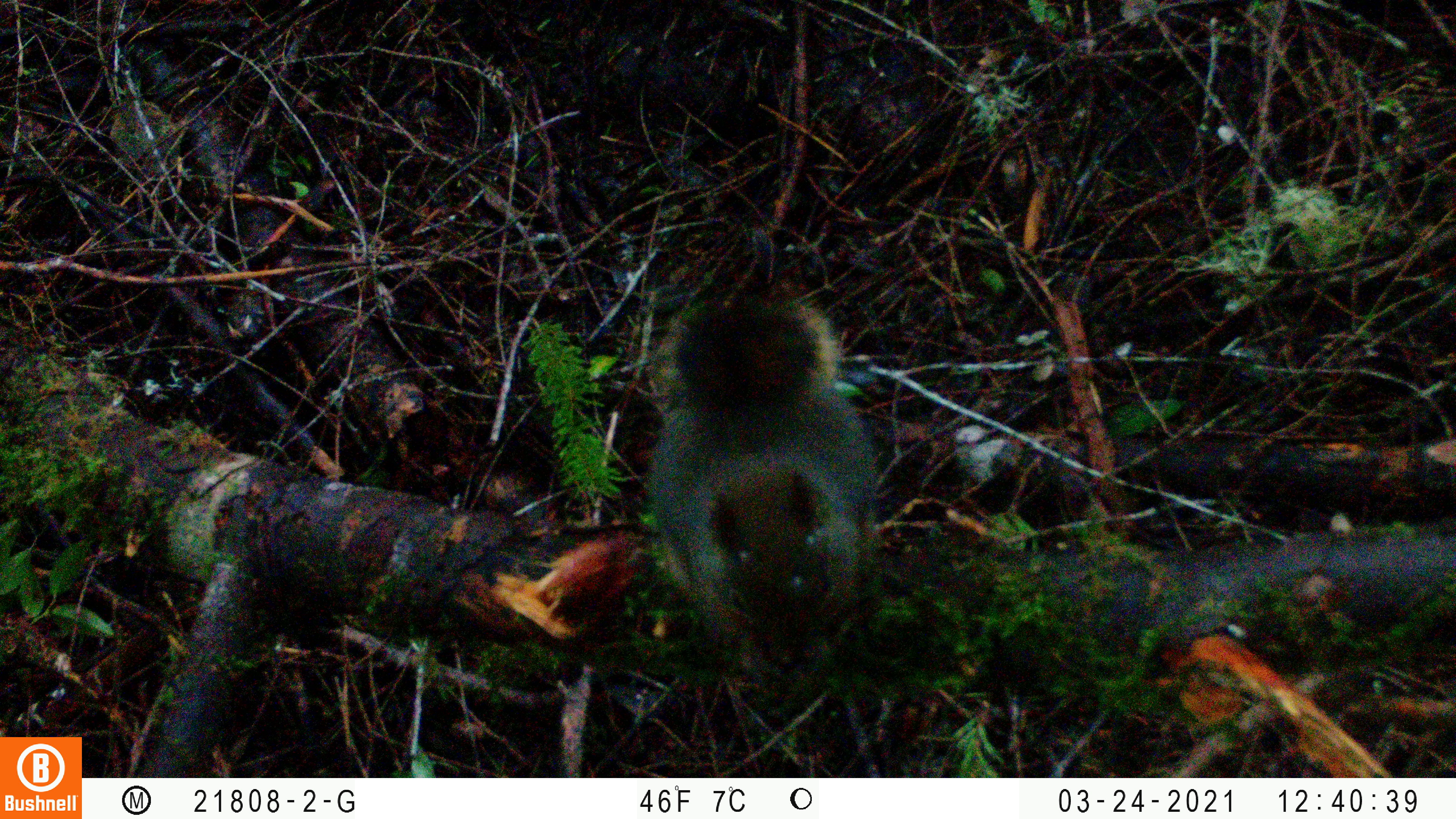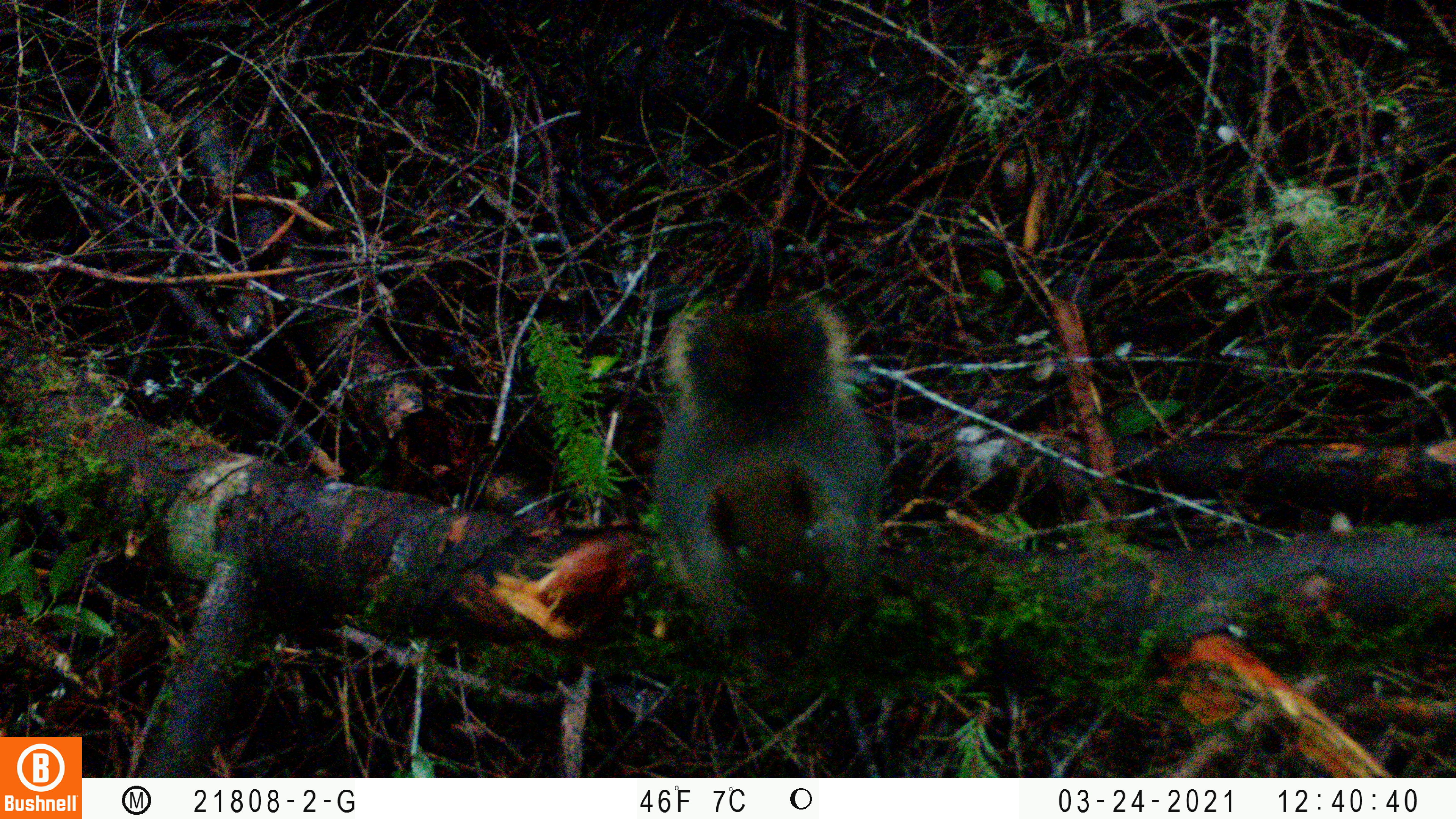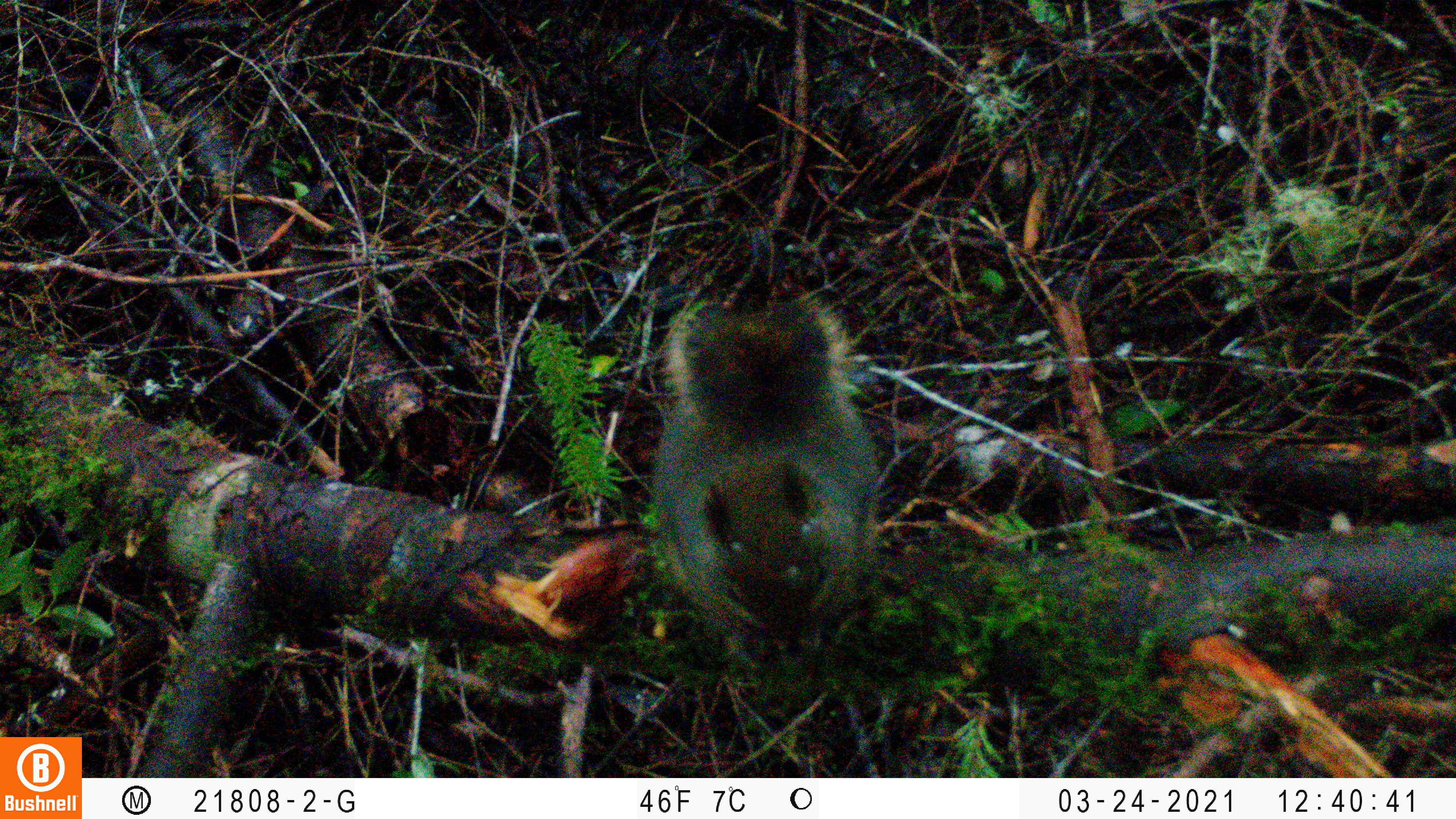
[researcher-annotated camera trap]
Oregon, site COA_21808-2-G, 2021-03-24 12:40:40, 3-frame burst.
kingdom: Animalia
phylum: Chordata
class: Mammalia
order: Rodentia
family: Sciuridae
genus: Tamiasciurus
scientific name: Tamiasciurus douglasii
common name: douglas squirrel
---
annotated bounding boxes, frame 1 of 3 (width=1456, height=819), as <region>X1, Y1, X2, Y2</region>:
douglas squirrel: <region>647, 291, 887, 697</region>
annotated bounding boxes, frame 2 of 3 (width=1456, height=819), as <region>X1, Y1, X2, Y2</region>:
douglas squirrel: <region>660, 285, 883, 691</region>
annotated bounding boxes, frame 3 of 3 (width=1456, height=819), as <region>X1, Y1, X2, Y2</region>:
douglas squirrel: <region>639, 289, 890, 680</region>